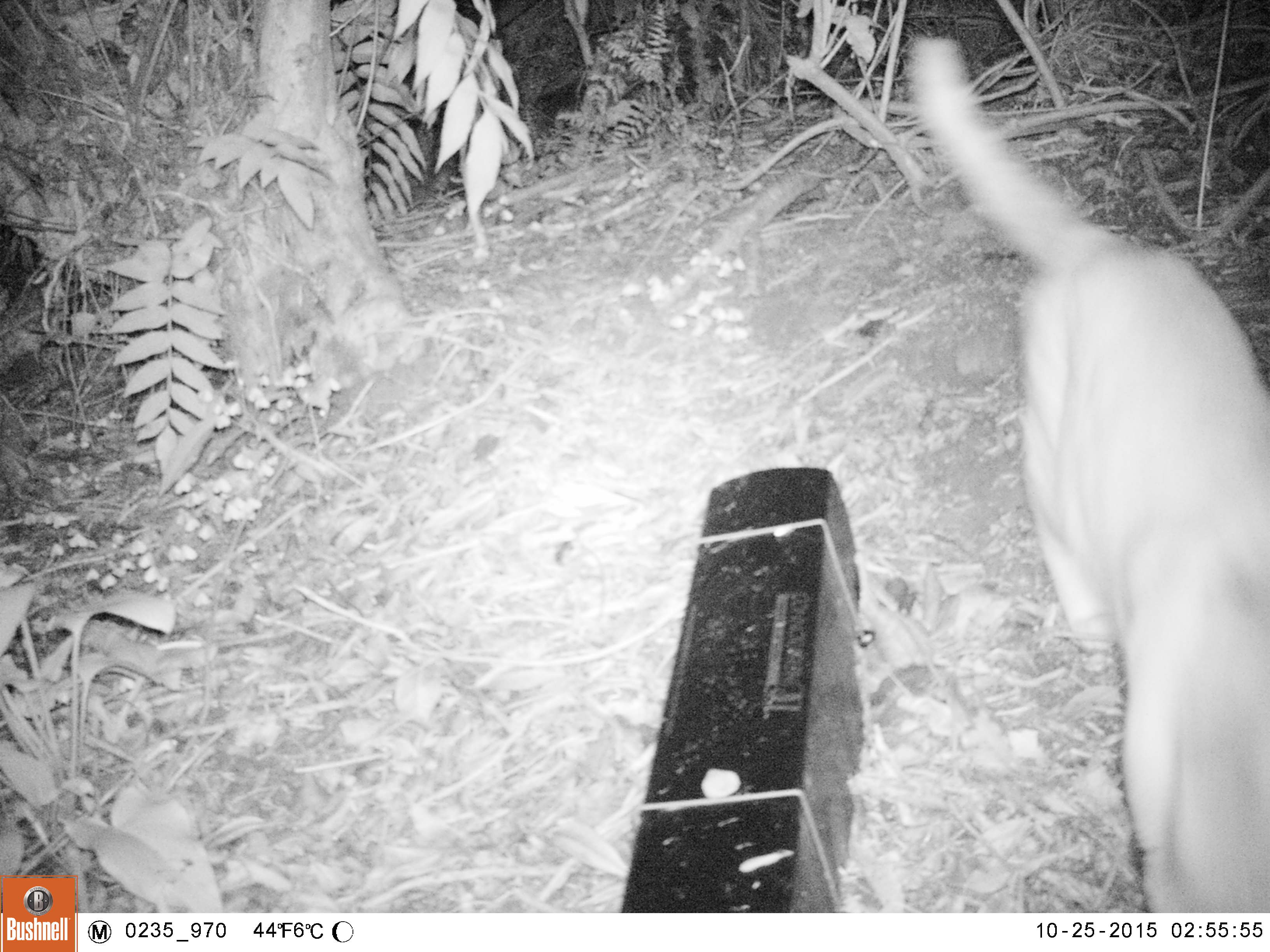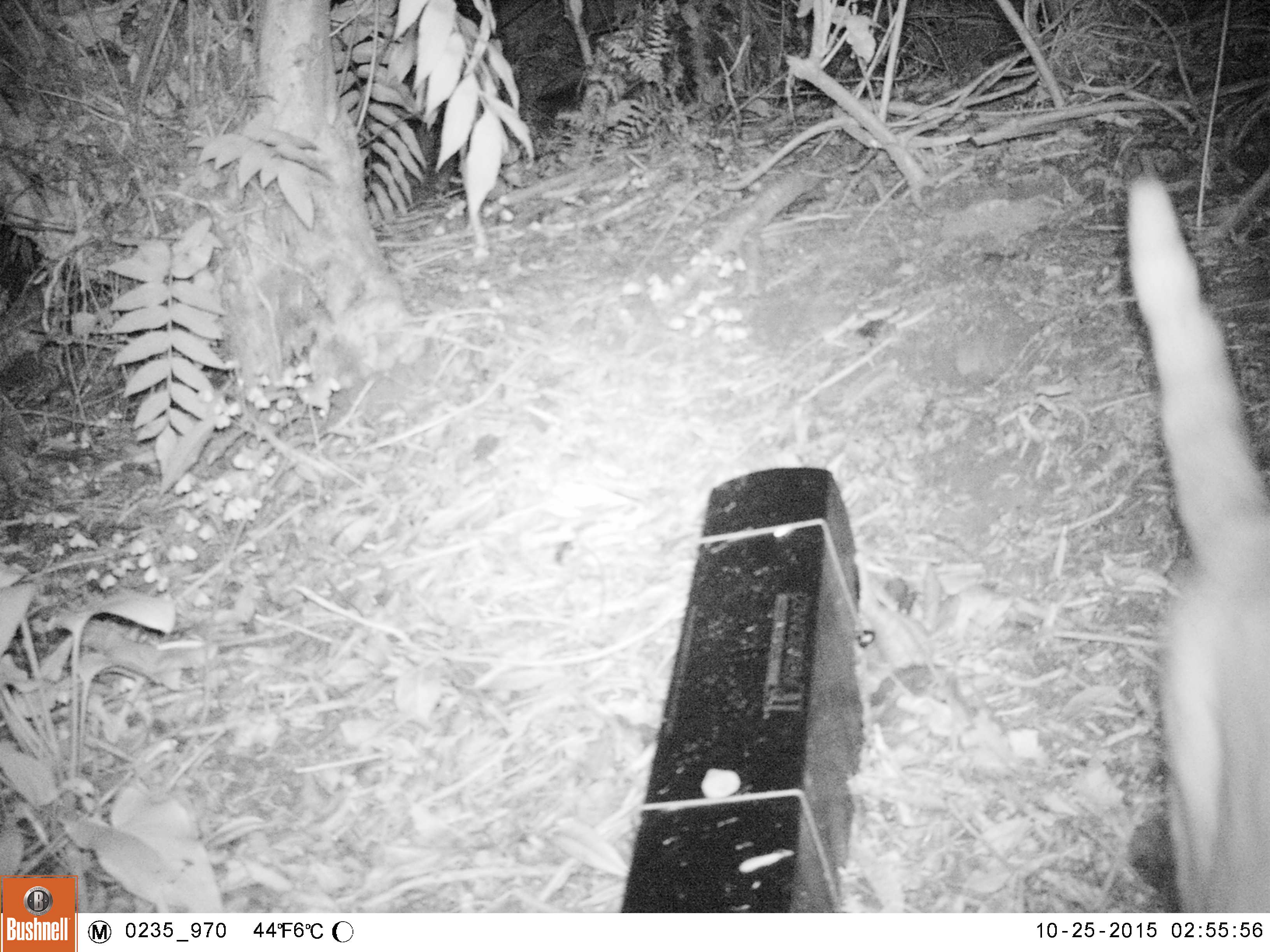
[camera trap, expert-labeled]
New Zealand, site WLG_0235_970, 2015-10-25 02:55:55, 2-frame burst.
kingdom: Animalia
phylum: Chordata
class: Mammalia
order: Carnivora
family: Felidae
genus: Felis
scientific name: Felis catus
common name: domestic cat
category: cat